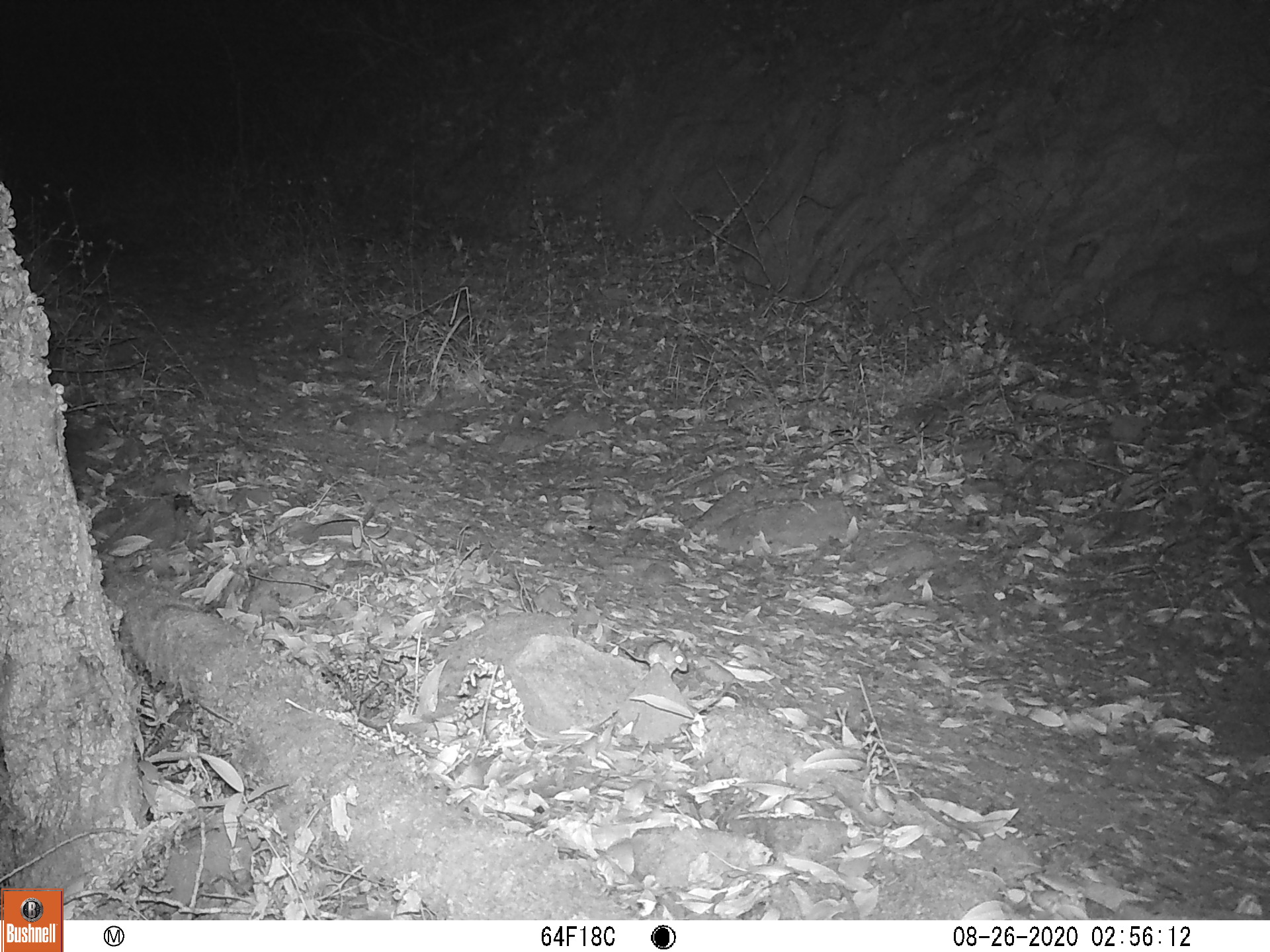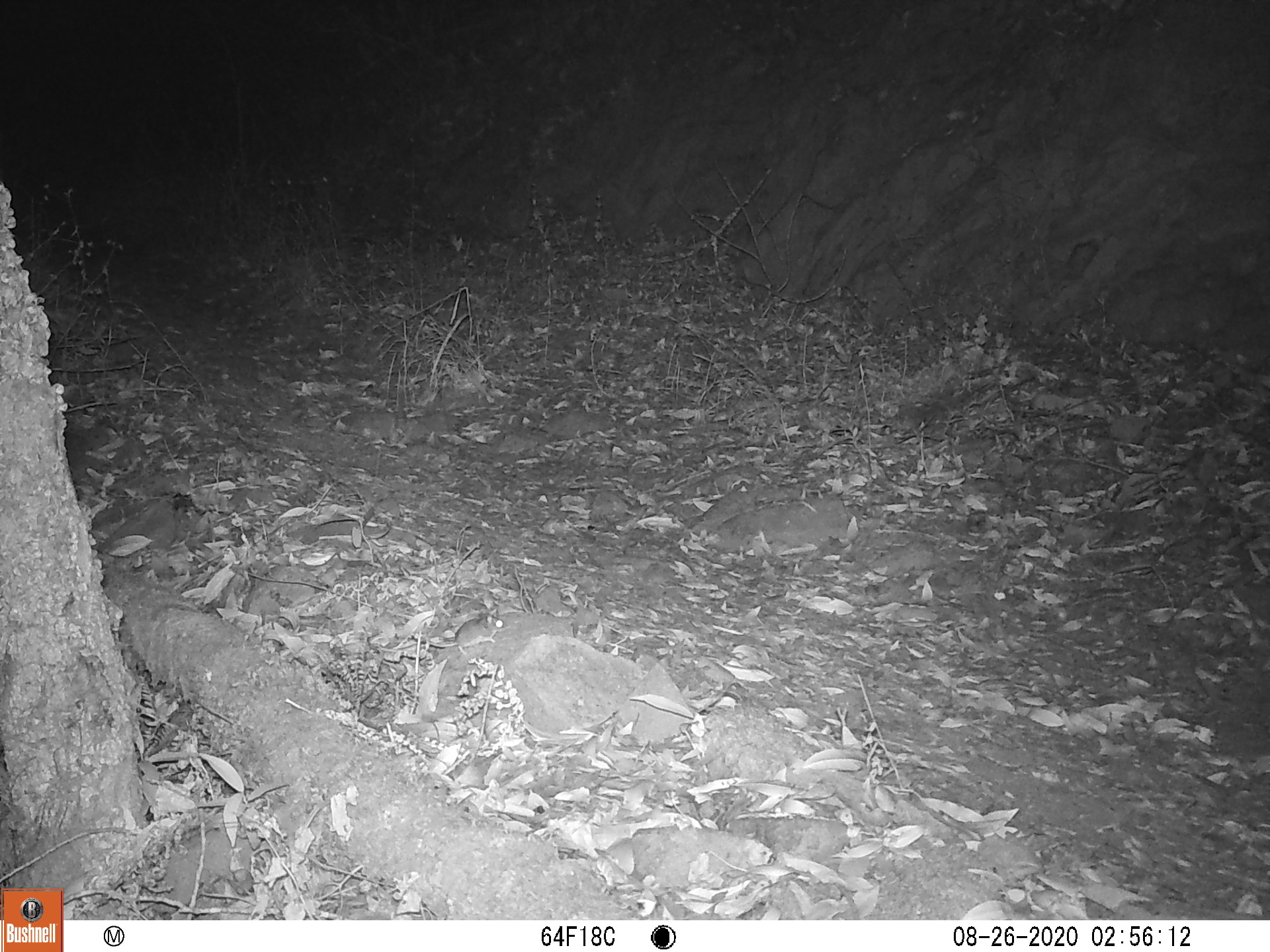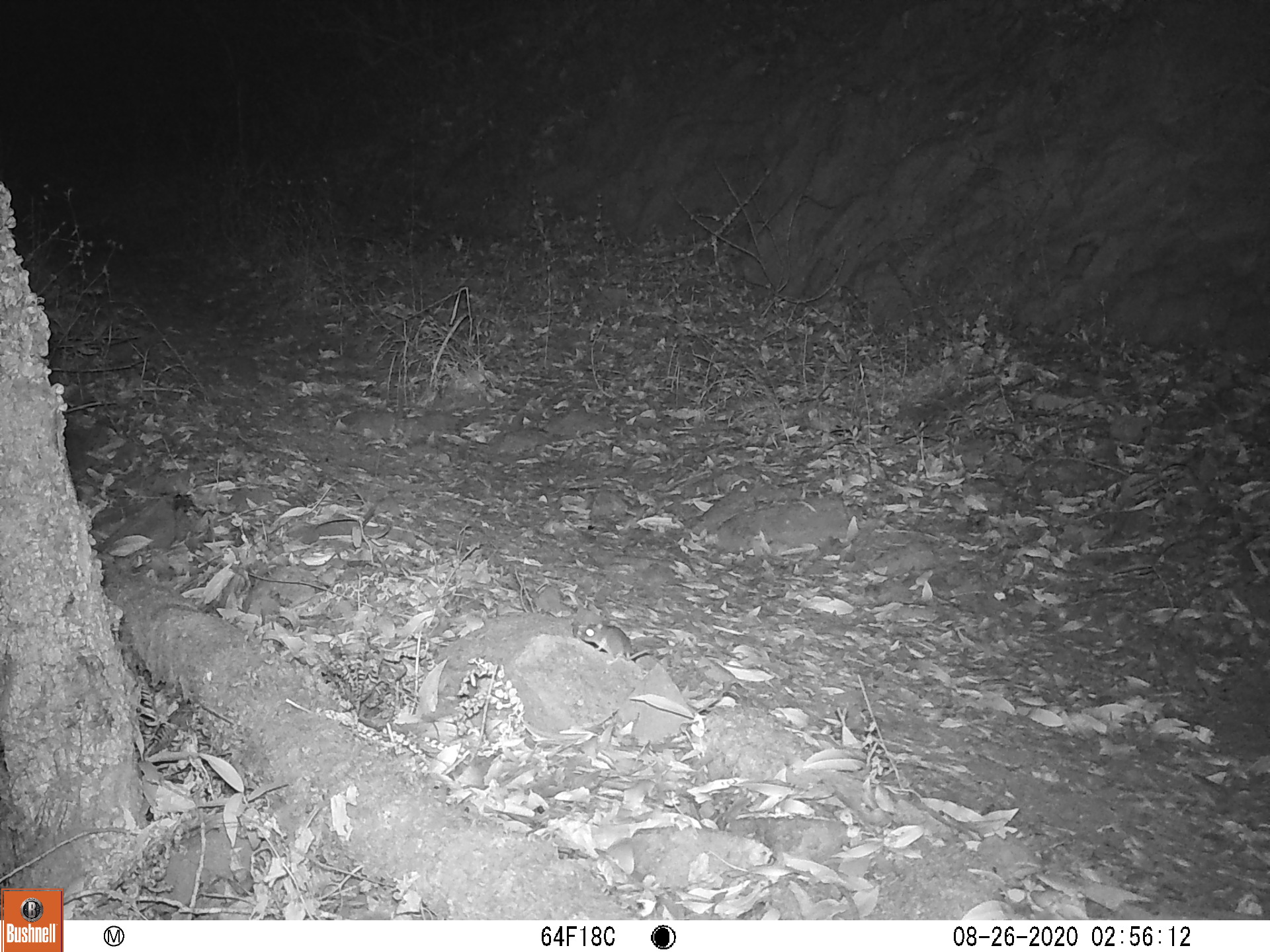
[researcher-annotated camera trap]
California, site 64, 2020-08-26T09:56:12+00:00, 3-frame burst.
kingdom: Animalia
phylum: Chordata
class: Mammalia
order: Rodentia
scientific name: Rodentia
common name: mouse or rat